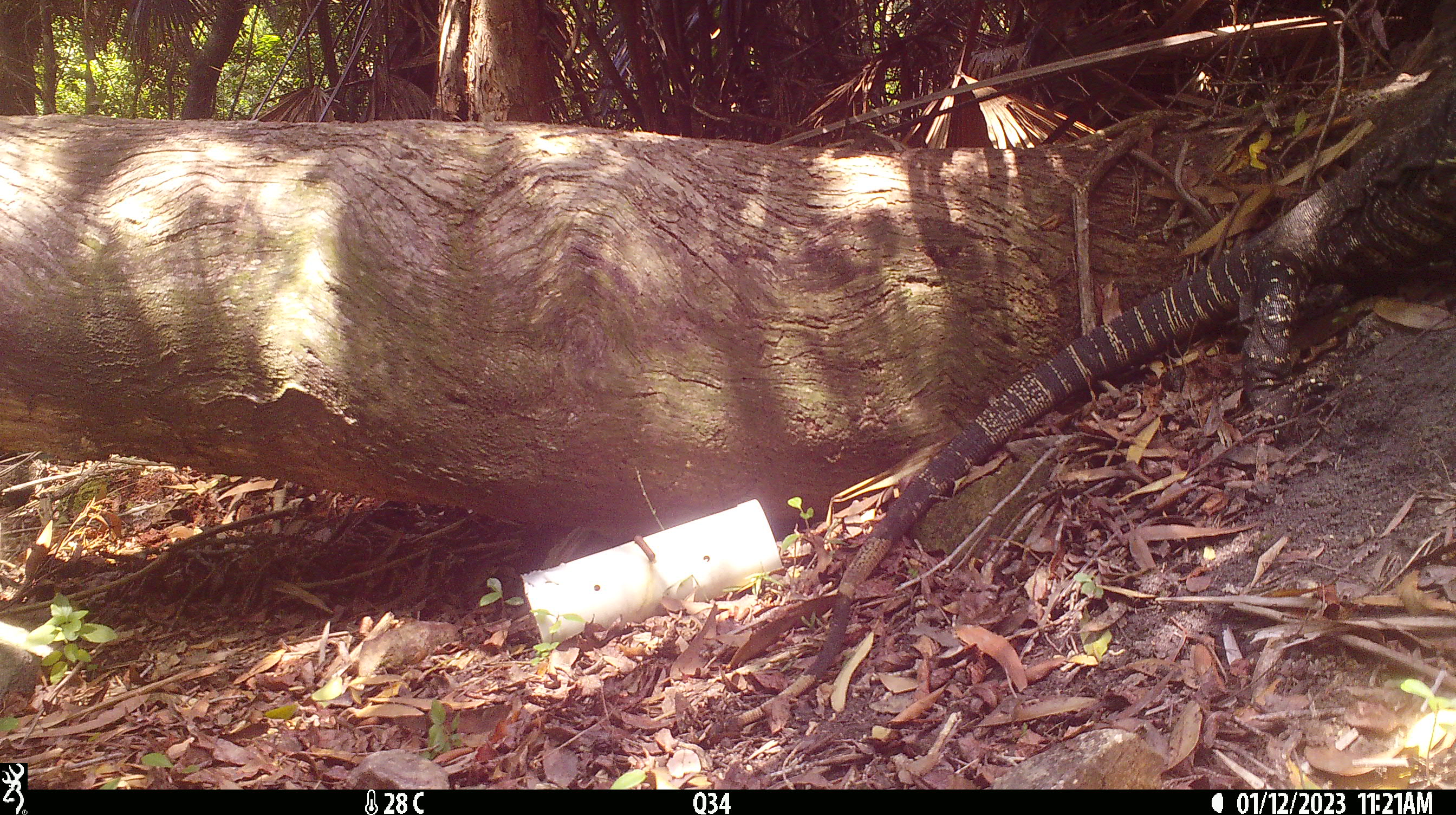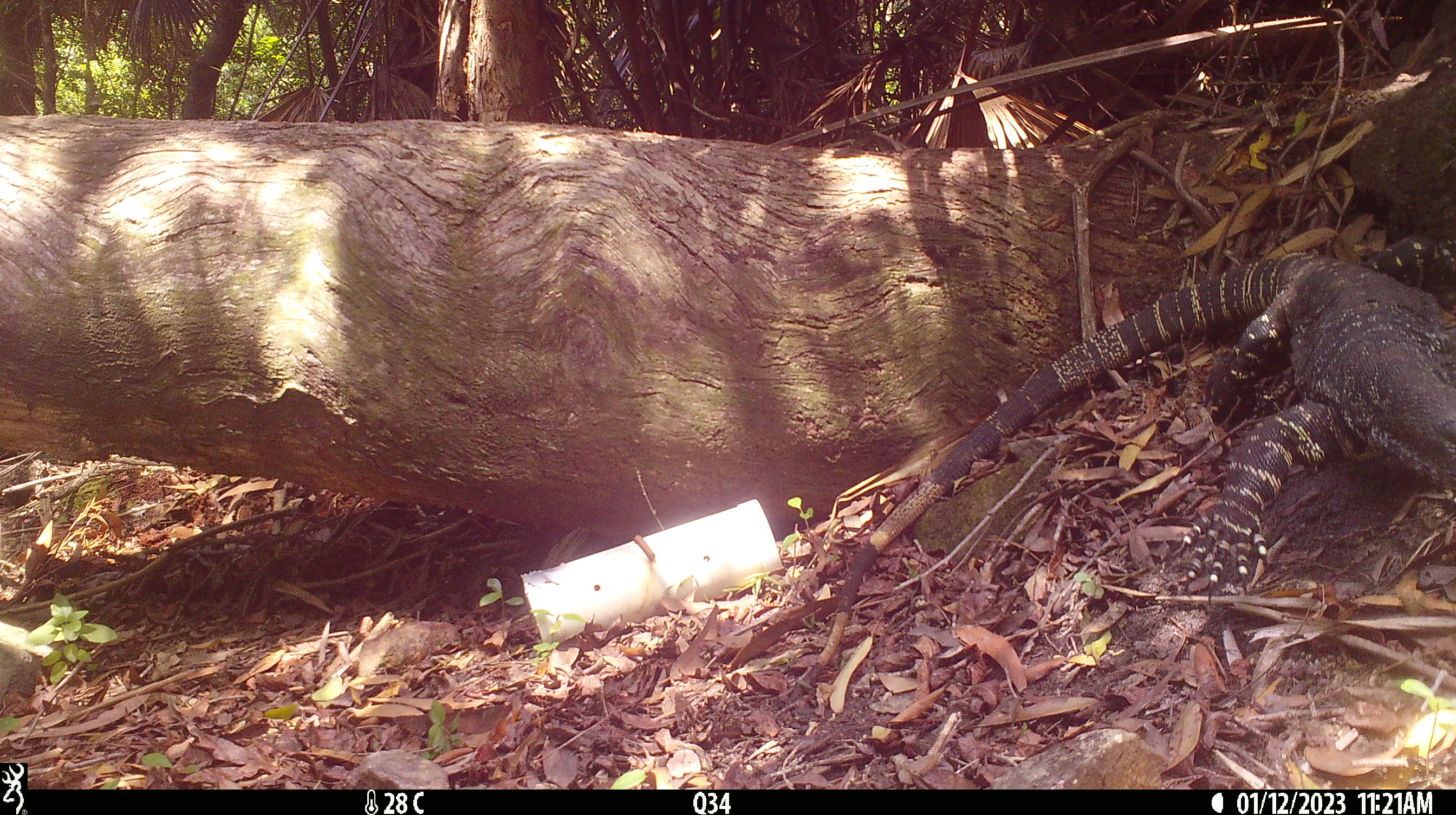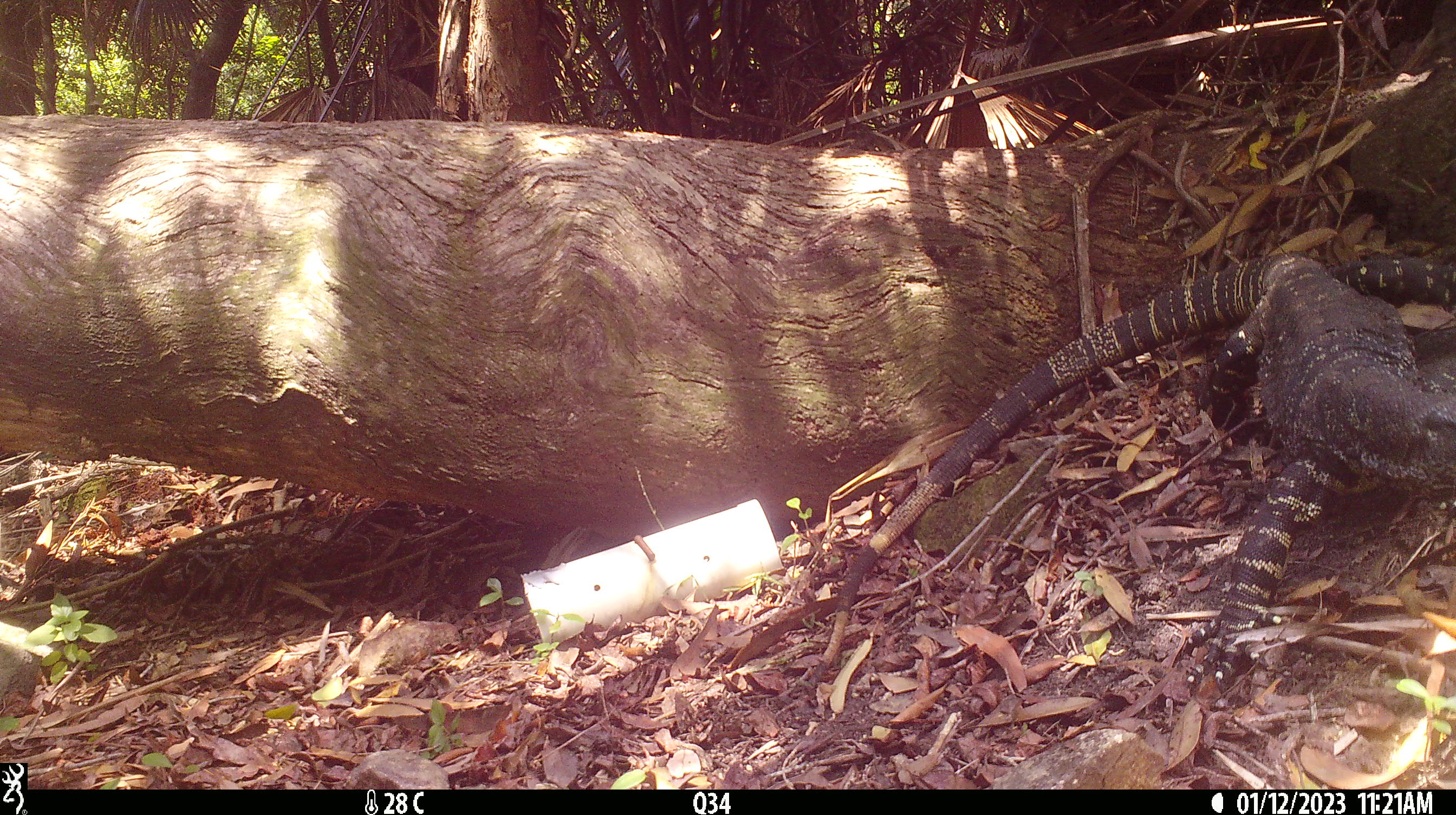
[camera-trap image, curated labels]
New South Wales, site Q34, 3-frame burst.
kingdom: Animalia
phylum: Chordata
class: Reptilia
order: Squamata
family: Varanidae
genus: Varanus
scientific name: Varanus varius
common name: lace monitor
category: goanna